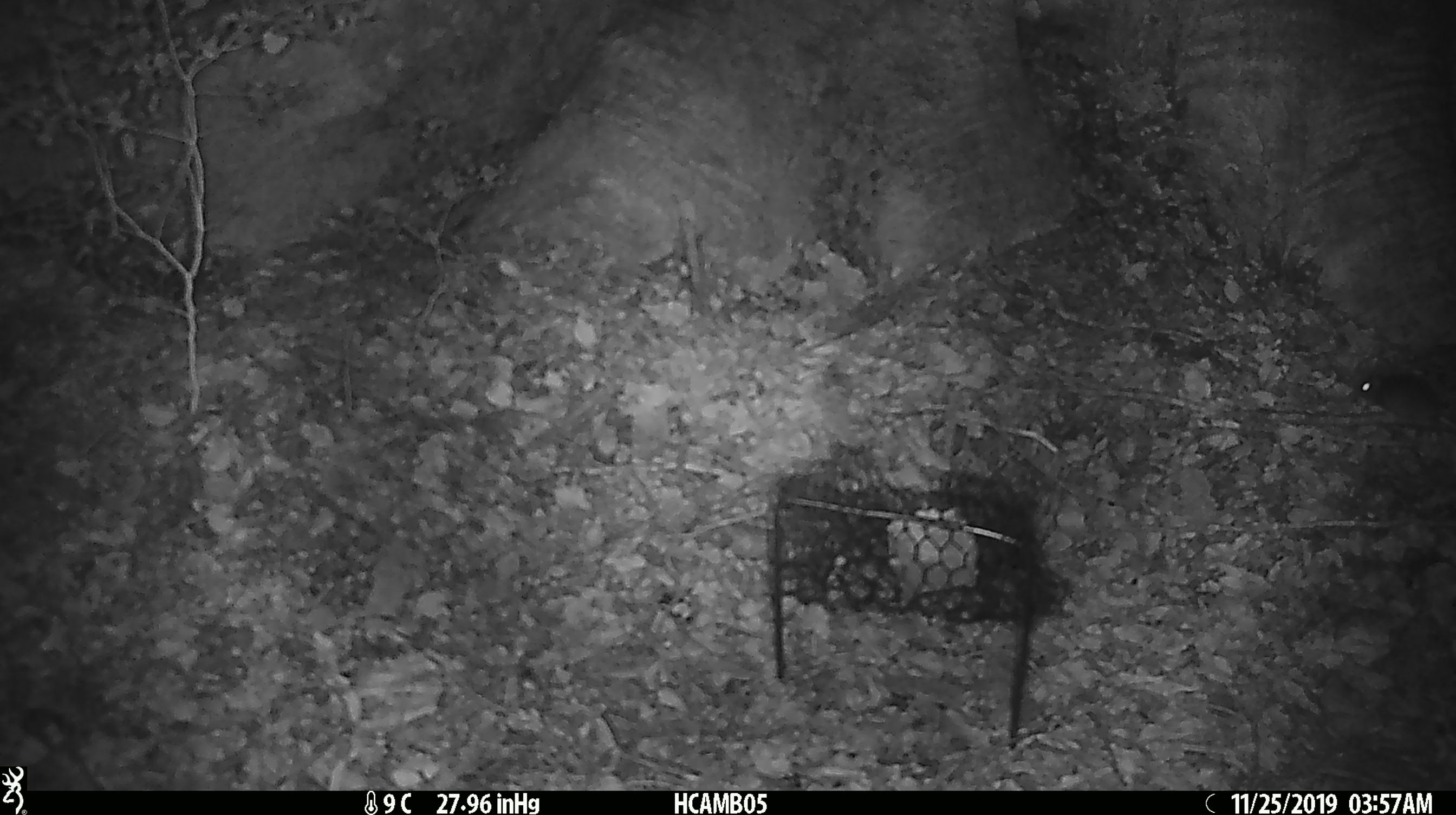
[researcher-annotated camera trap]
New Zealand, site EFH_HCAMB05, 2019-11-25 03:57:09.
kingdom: Animalia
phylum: Chordata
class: Mammalia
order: Rodentia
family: Muridae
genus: Mus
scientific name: Mus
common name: mouse